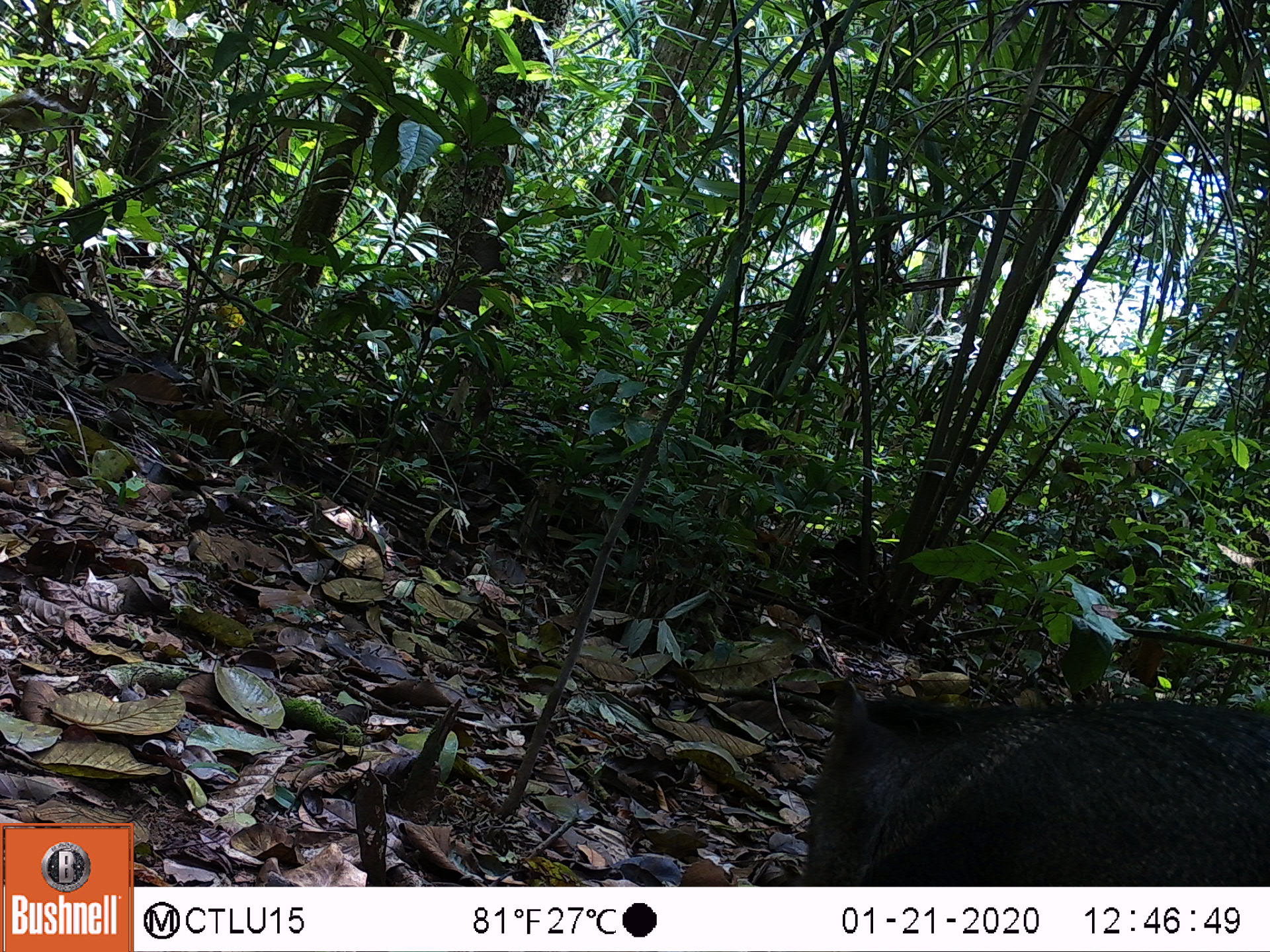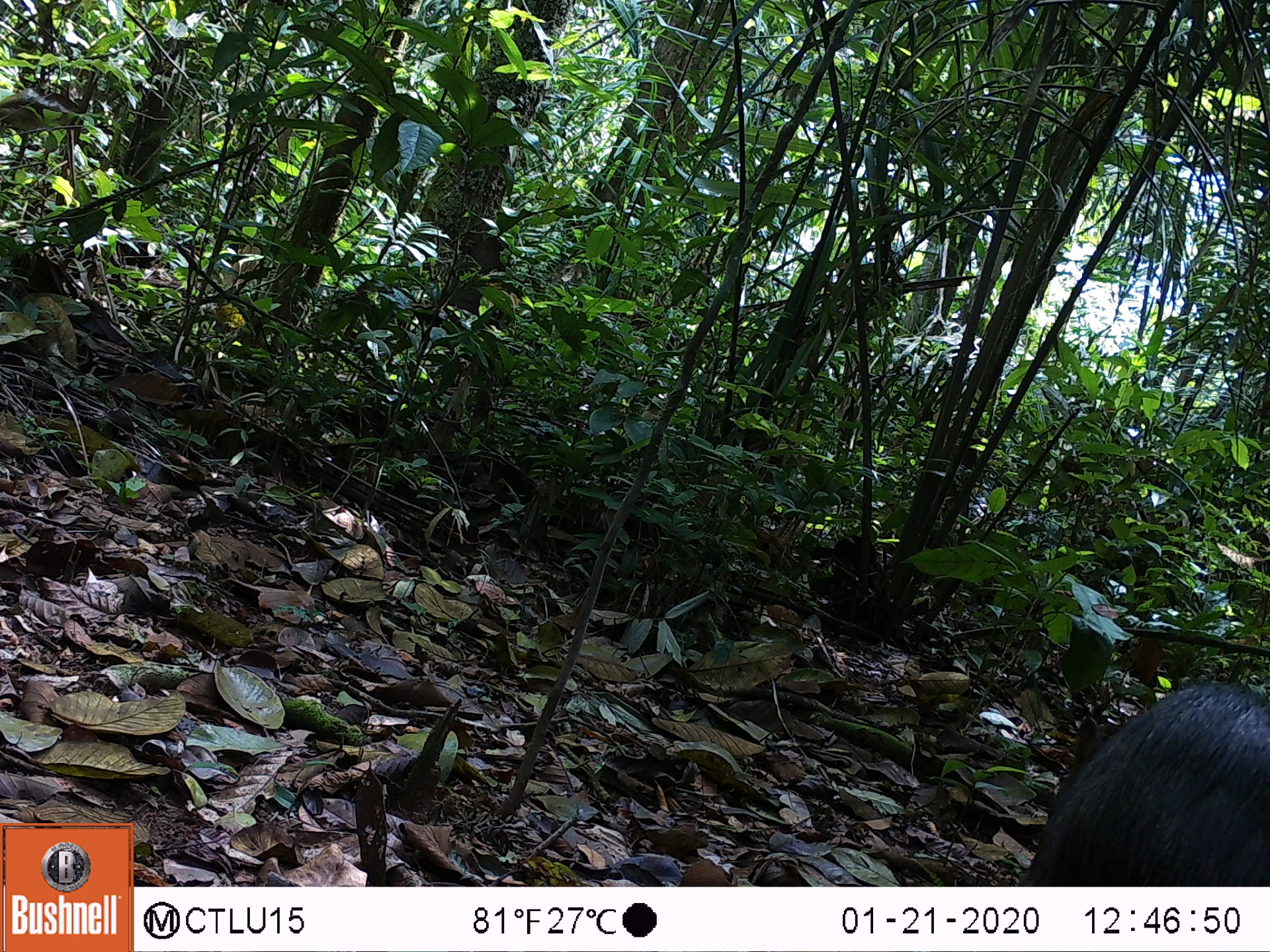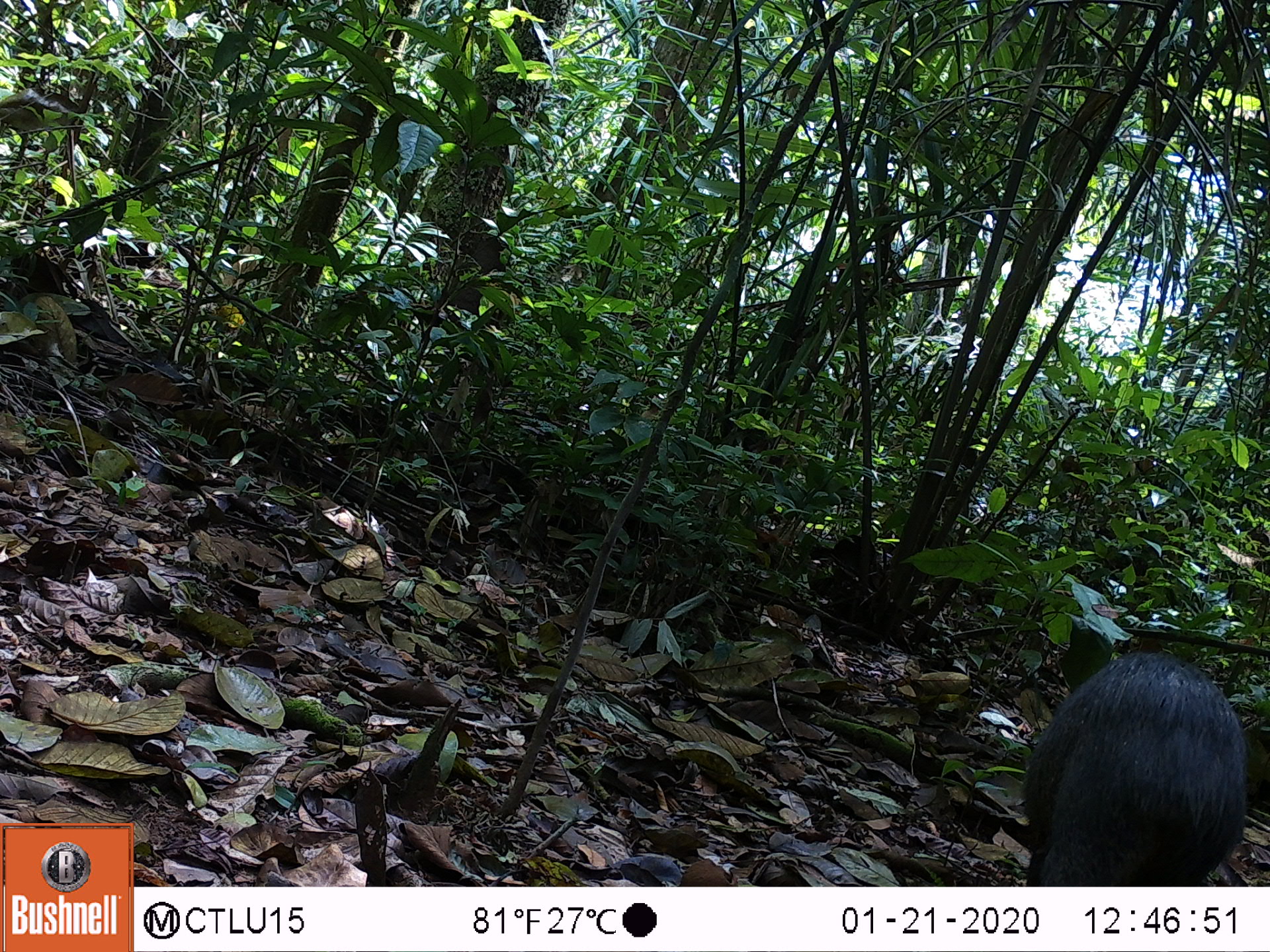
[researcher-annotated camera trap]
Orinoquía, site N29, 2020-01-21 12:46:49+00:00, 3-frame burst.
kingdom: Animalia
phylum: Chordata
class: Mammalia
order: Artiodactyla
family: Tayassuidae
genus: Pecari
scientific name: Pecari tajacu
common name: collared peccary